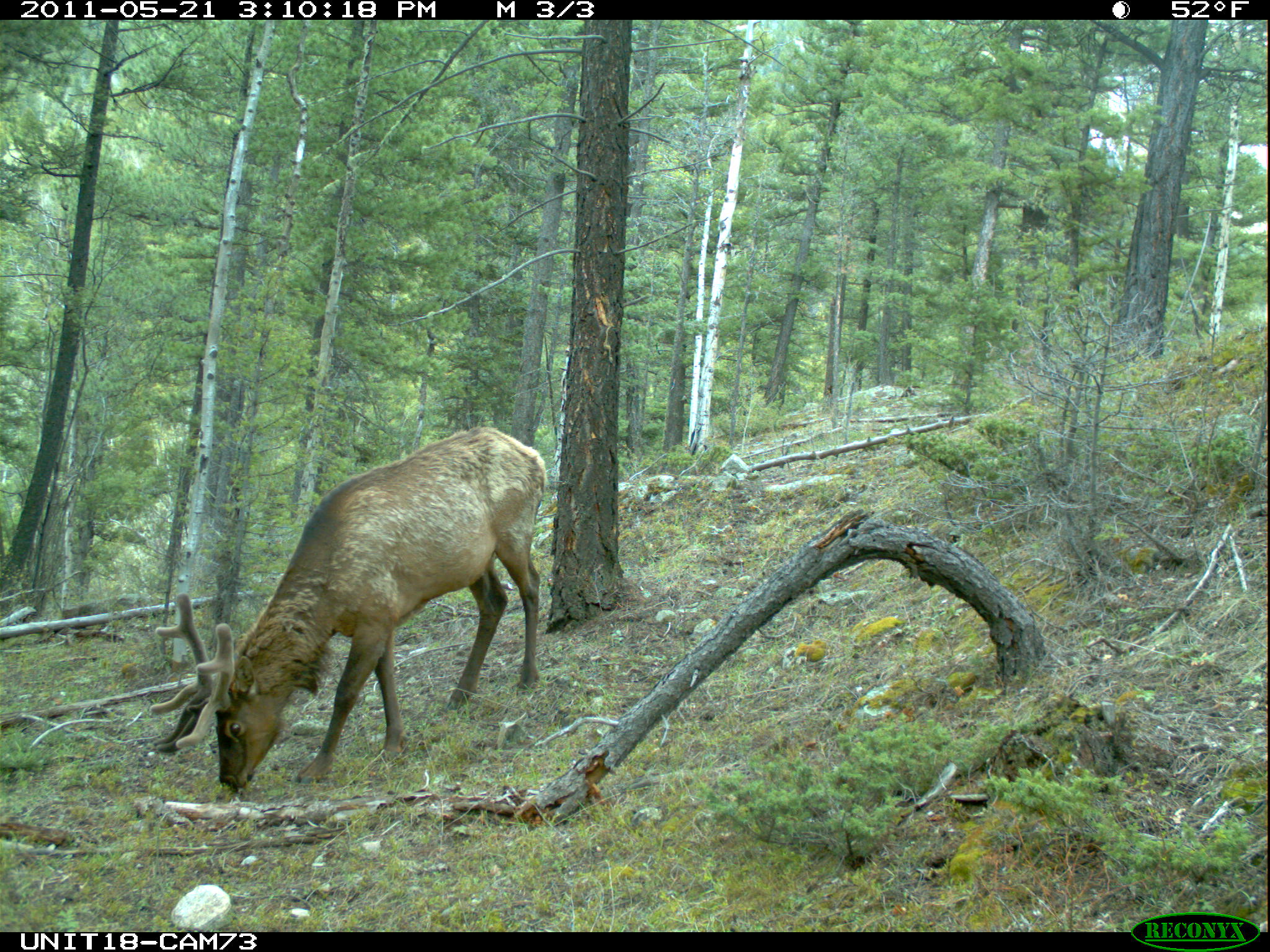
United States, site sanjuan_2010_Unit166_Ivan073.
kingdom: Animalia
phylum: Chordata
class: Mammalia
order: Artiodactyla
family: Cervidae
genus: Cervus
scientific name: Cervus elaphus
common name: red deer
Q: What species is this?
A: Cervus elaphus (red deer).